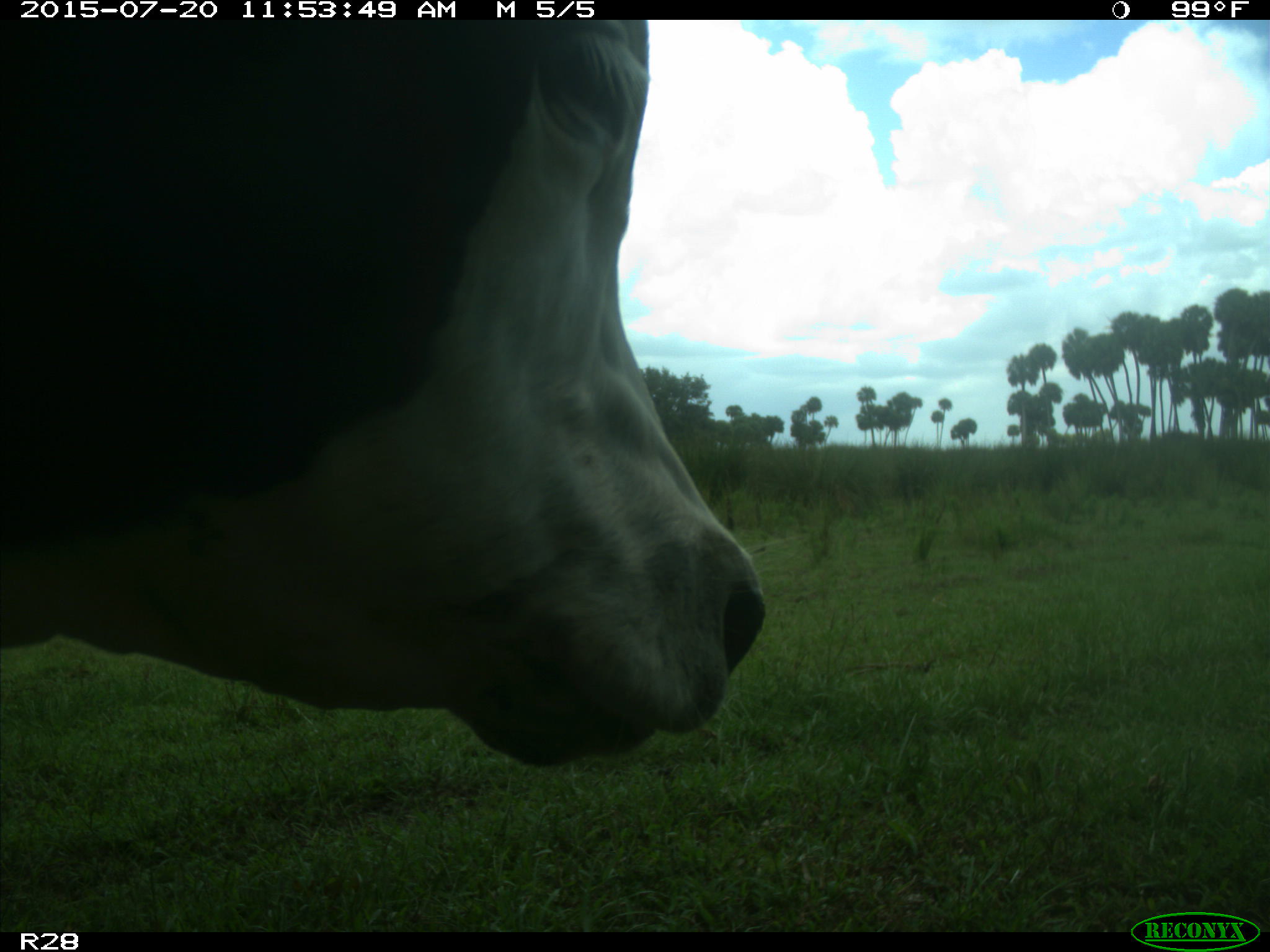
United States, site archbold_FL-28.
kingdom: Animalia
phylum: Chordata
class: Mammalia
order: Artiodactyla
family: Bovidae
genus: Bos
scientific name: Bos taurus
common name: domestic cow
Bos taurus (domestic cow).